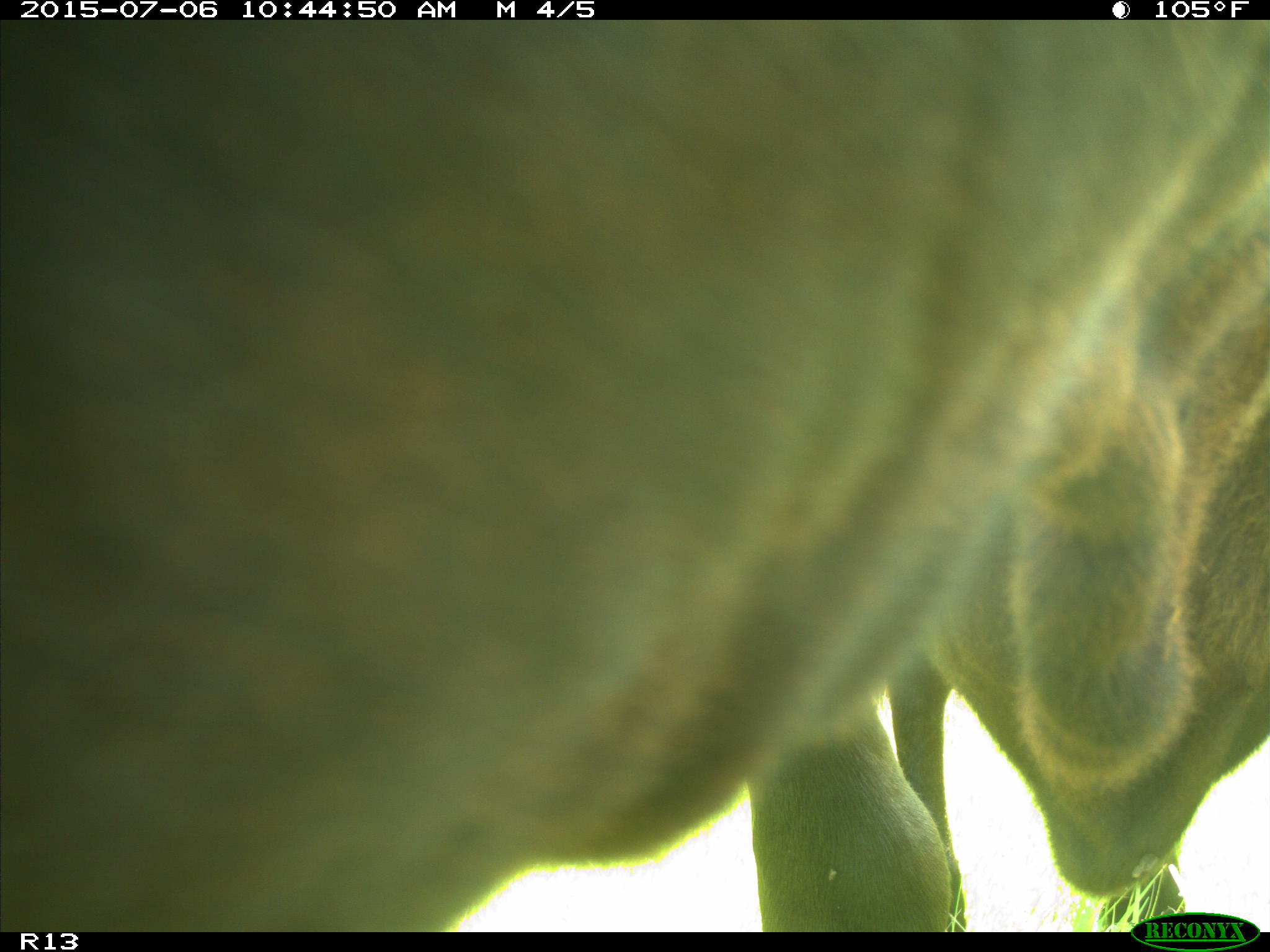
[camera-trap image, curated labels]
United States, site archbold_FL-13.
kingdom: Animalia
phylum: Chordata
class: Mammalia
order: Artiodactyla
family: Bovidae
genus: Bos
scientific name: Bos taurus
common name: domestic cow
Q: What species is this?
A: Bos taurus (domestic cow).